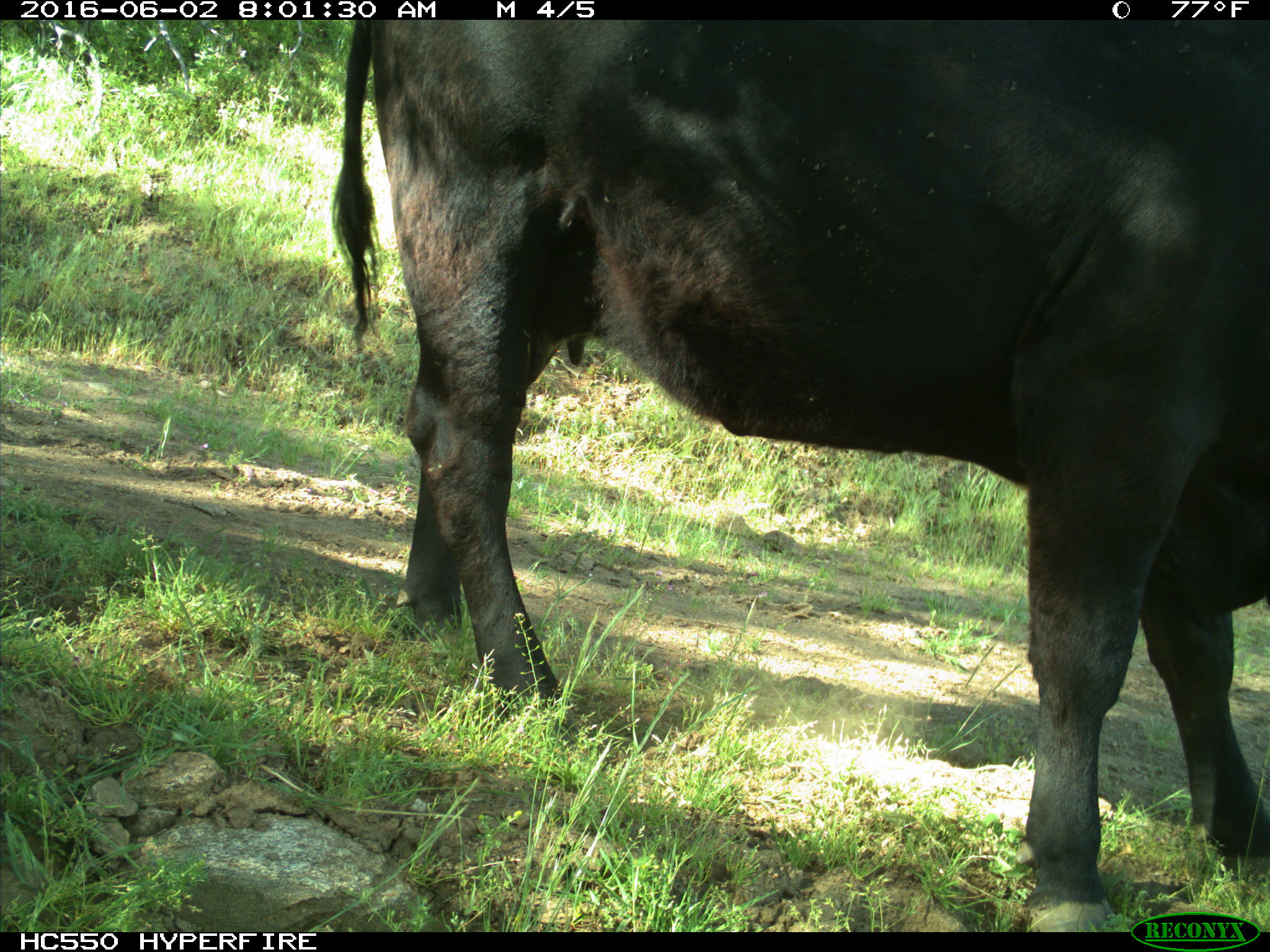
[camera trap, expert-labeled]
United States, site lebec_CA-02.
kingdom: Animalia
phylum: Chordata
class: Mammalia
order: Artiodactyla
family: Bovidae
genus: Bos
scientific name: Bos taurus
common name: domestic cow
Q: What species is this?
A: Bos taurus (domestic cow).